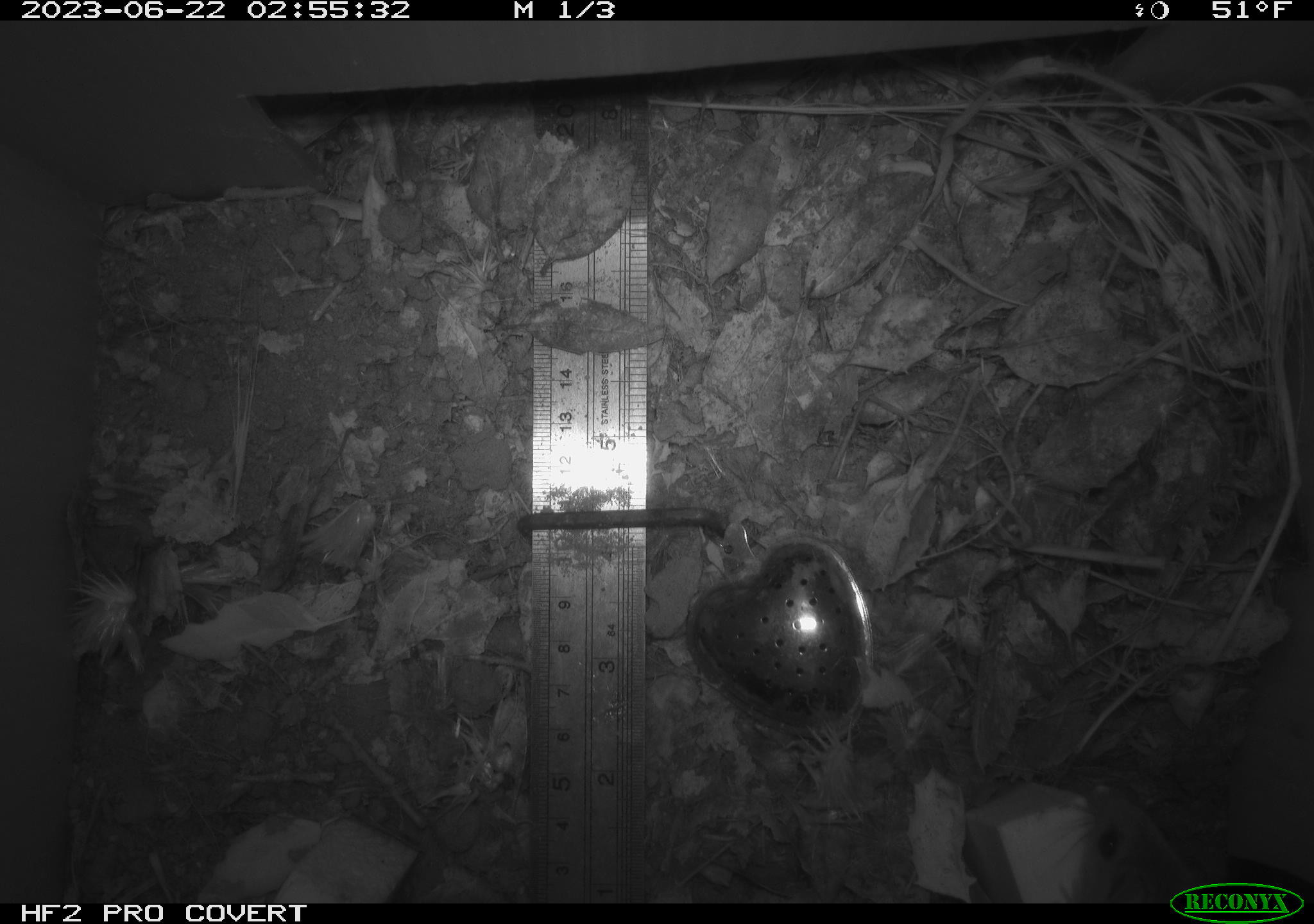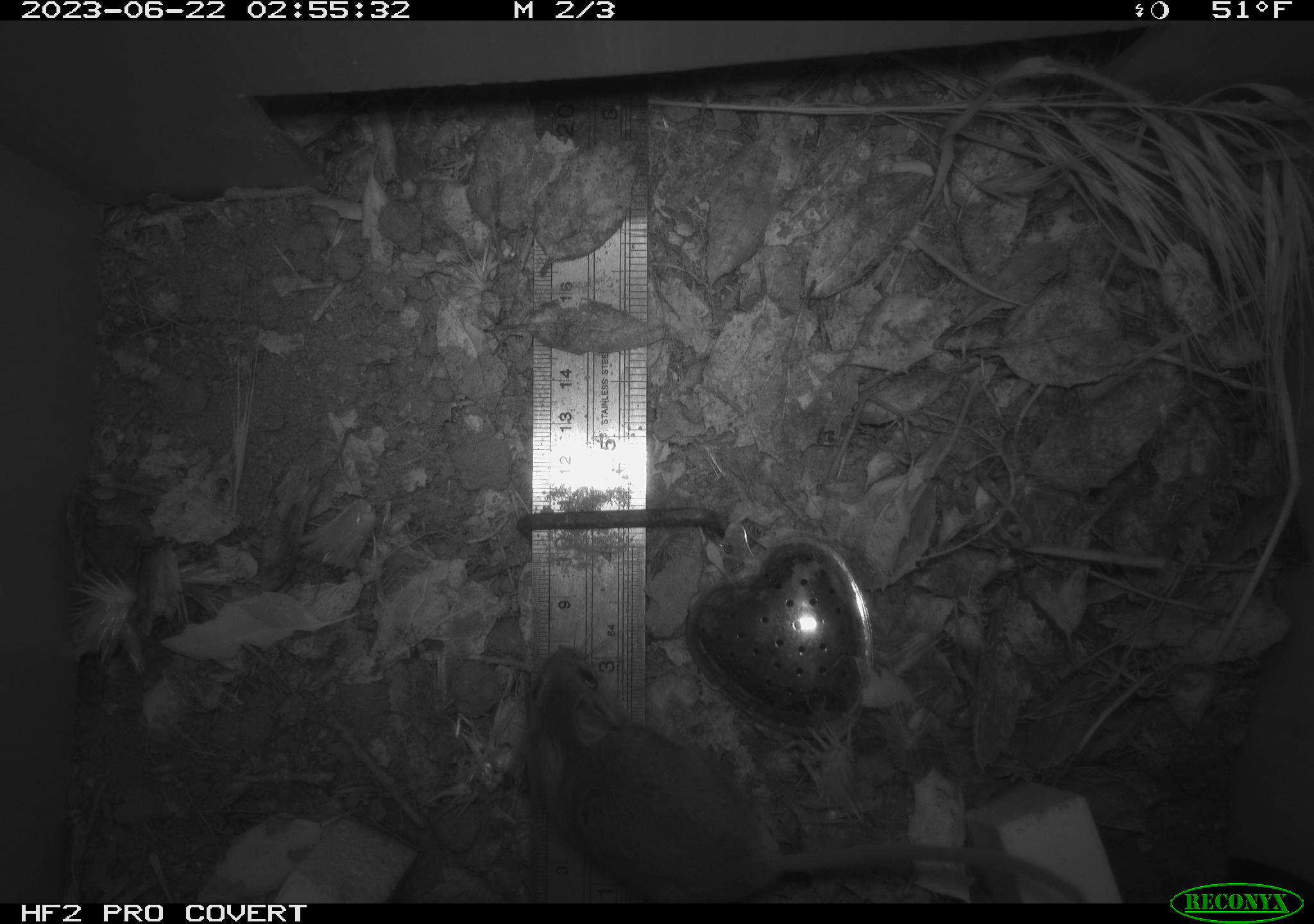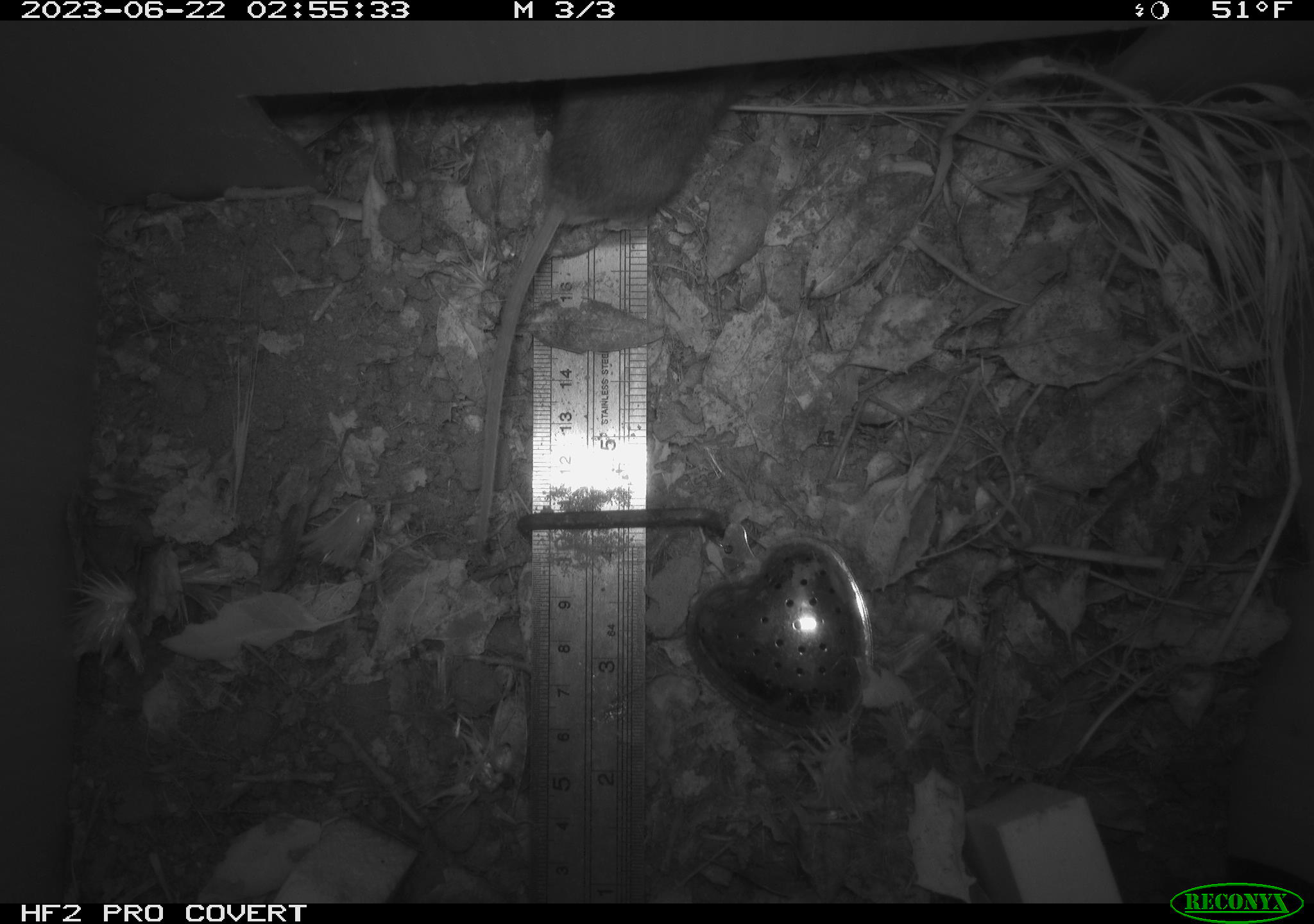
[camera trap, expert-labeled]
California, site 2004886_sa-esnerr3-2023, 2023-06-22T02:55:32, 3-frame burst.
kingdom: Animalia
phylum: Chordata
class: Mammalia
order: Rodentia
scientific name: Rodentia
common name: mouse species